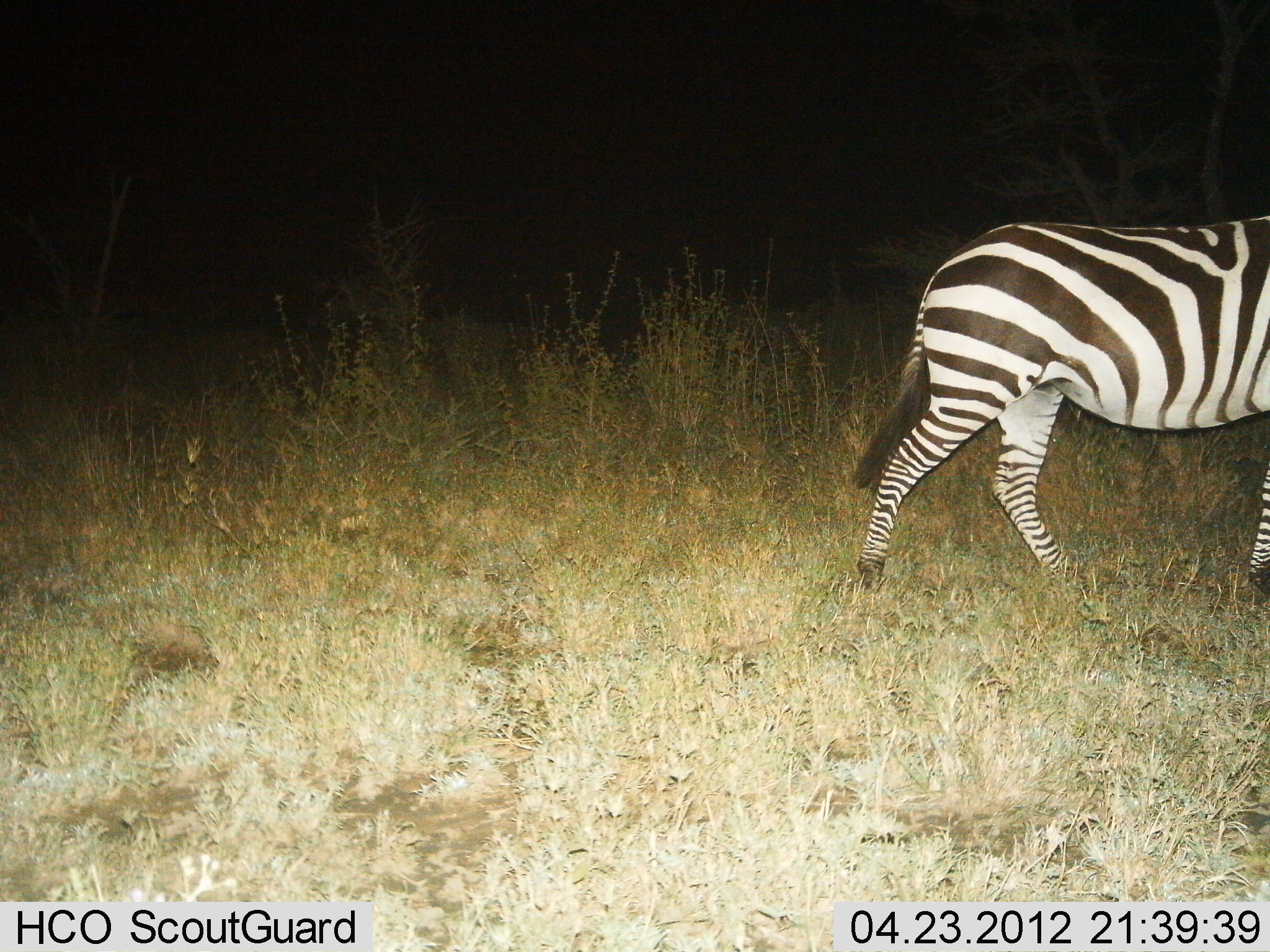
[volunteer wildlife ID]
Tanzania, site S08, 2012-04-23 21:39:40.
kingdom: Animalia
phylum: Chordata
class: Mammalia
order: Perissodactyla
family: Equidae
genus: Equus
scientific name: Equus quagga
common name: plains zebra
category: zebra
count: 1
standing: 11%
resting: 0%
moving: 89%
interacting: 0%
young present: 0%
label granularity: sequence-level